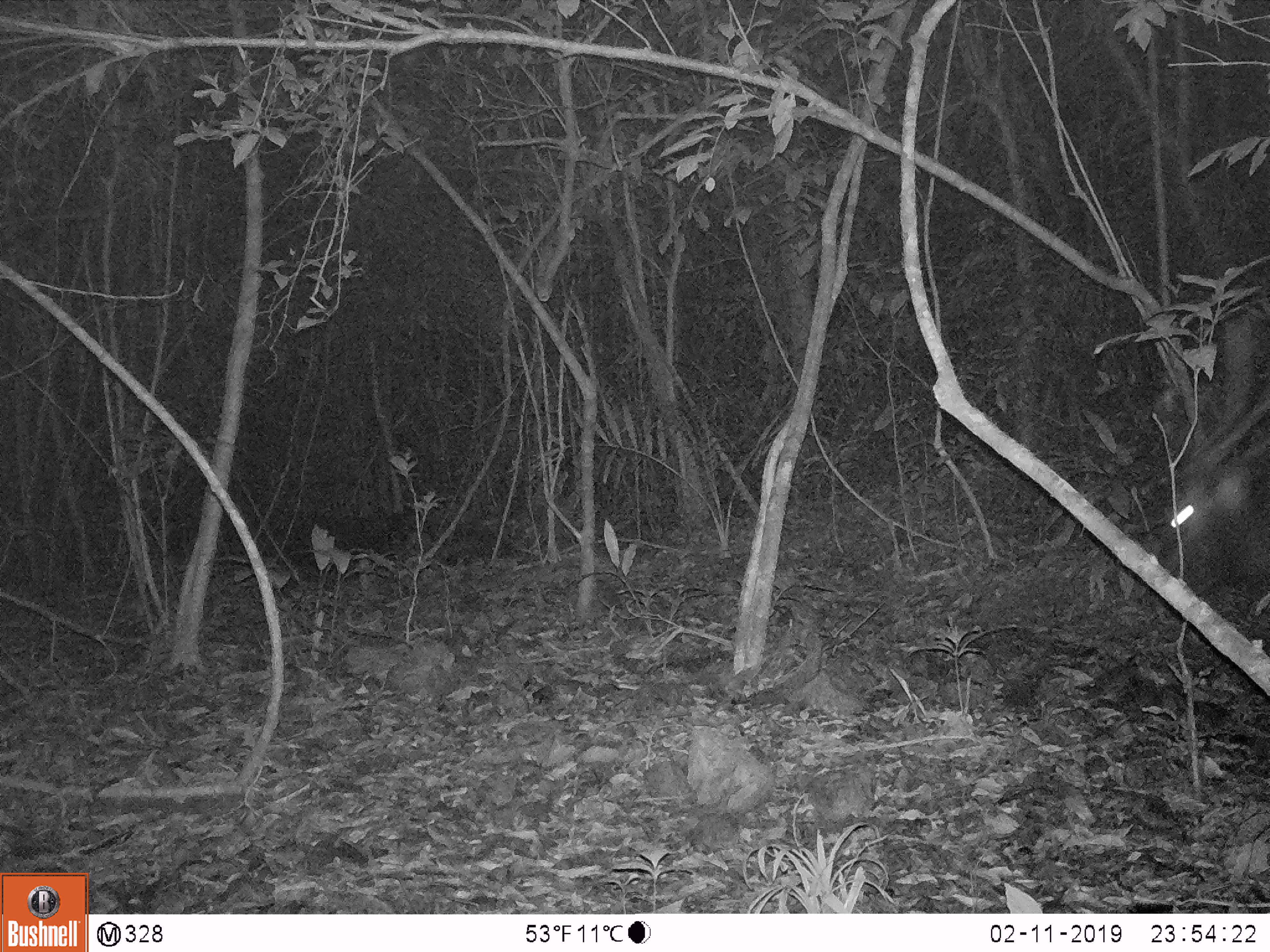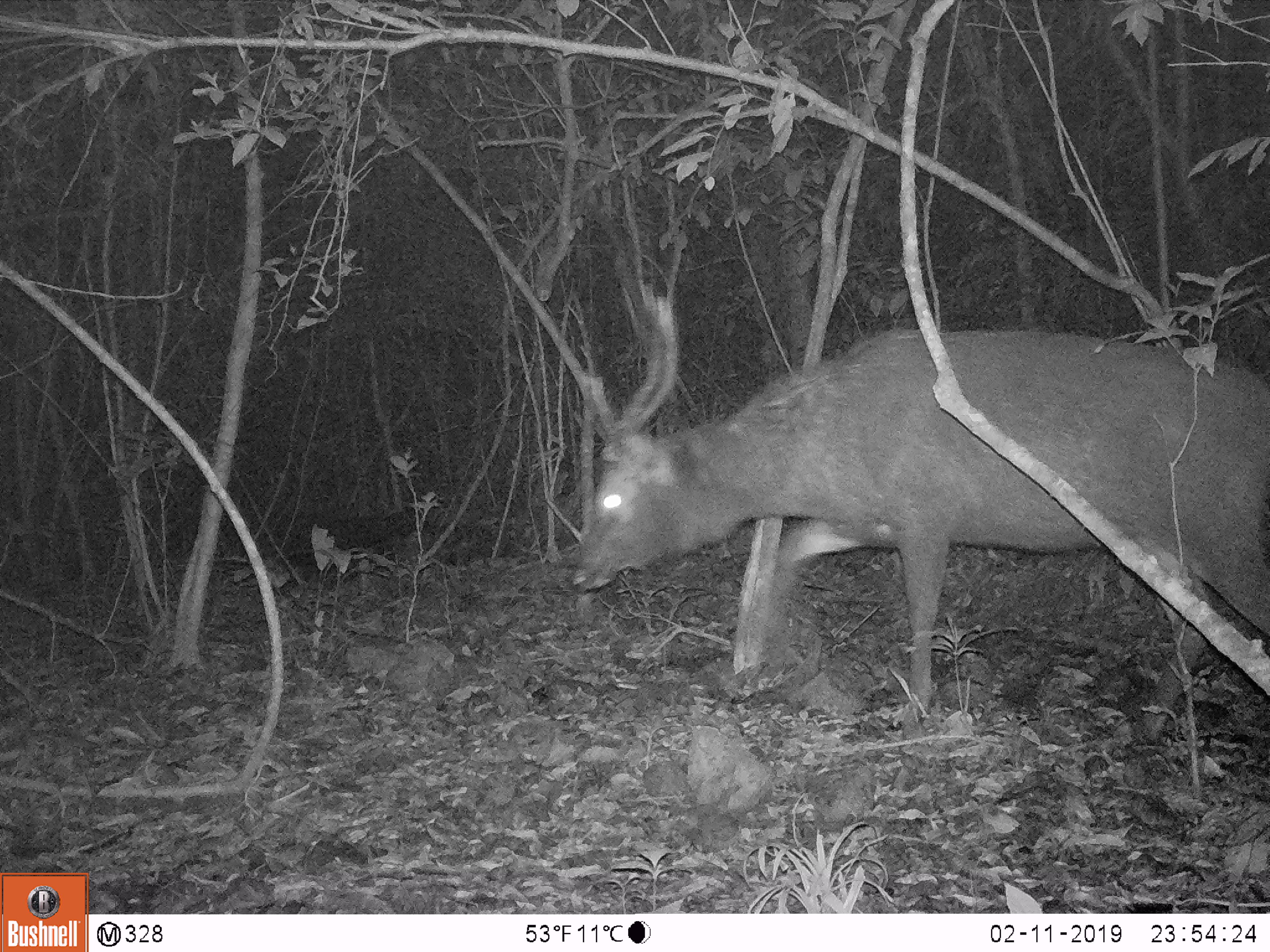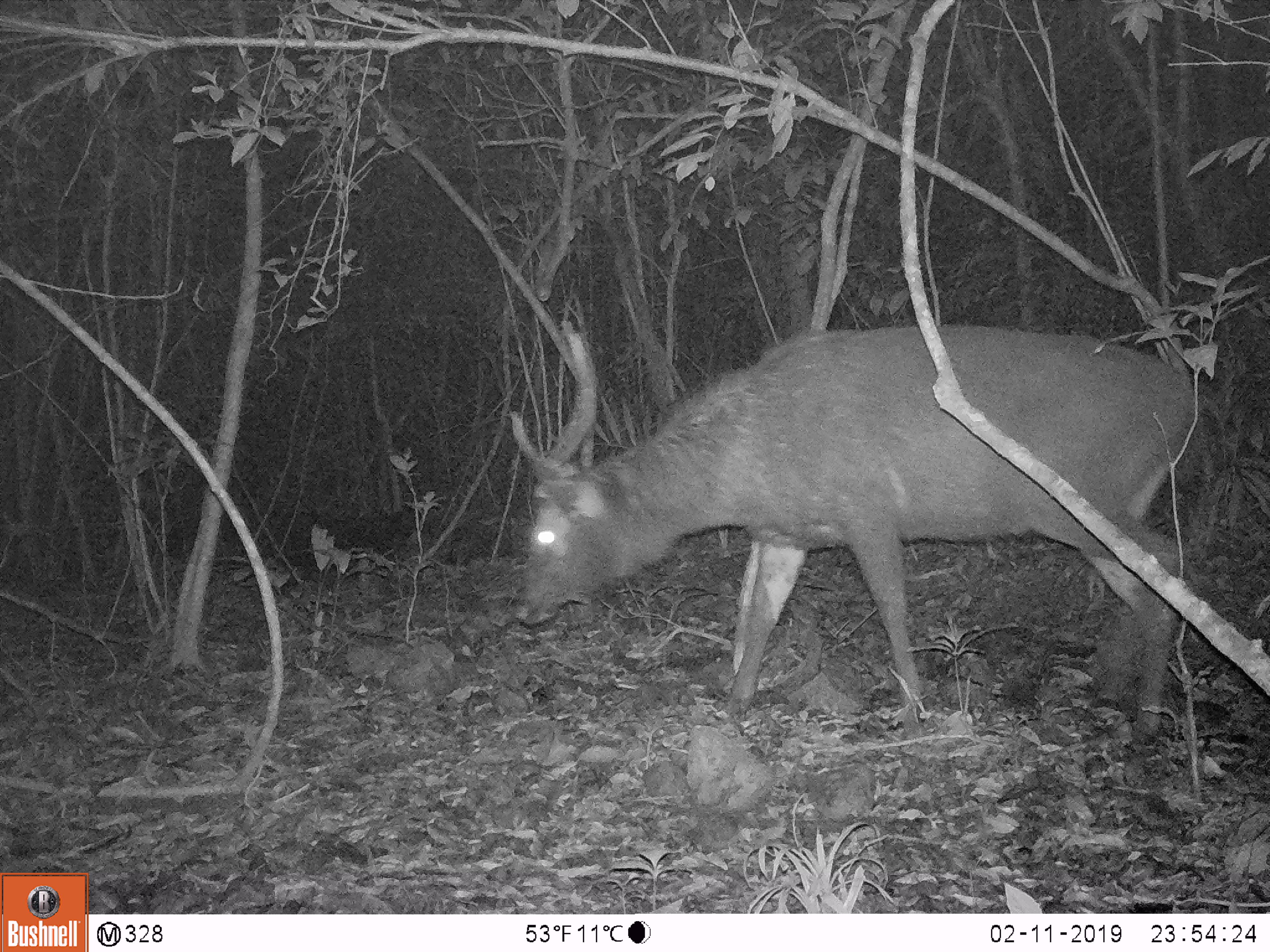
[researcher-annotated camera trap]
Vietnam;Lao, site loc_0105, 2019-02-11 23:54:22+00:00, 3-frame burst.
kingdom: Animalia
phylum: Chordata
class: Mammalia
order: Artiodactyla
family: Cervidae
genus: Rusa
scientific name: Rusa unicolor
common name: sambar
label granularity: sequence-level